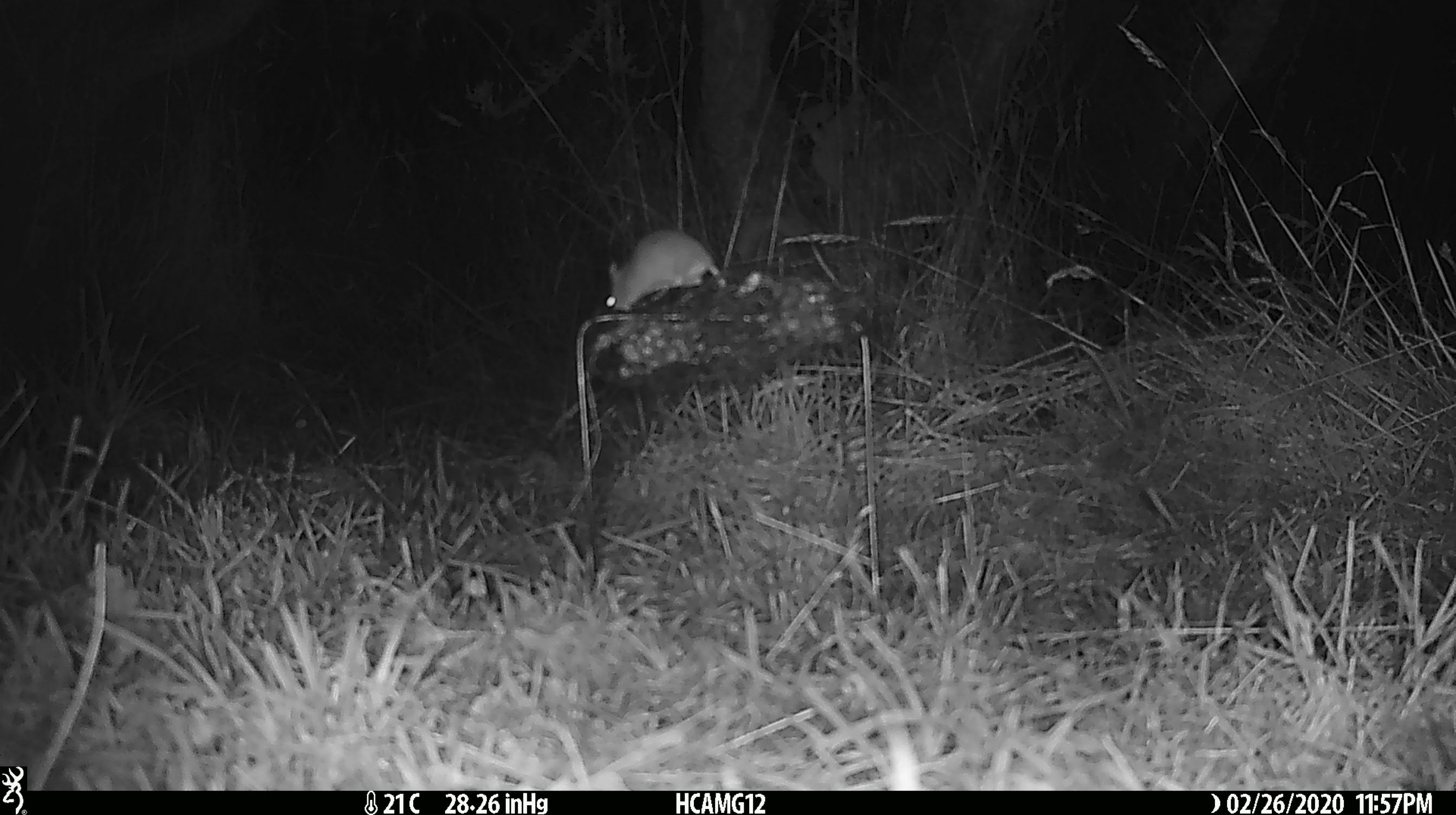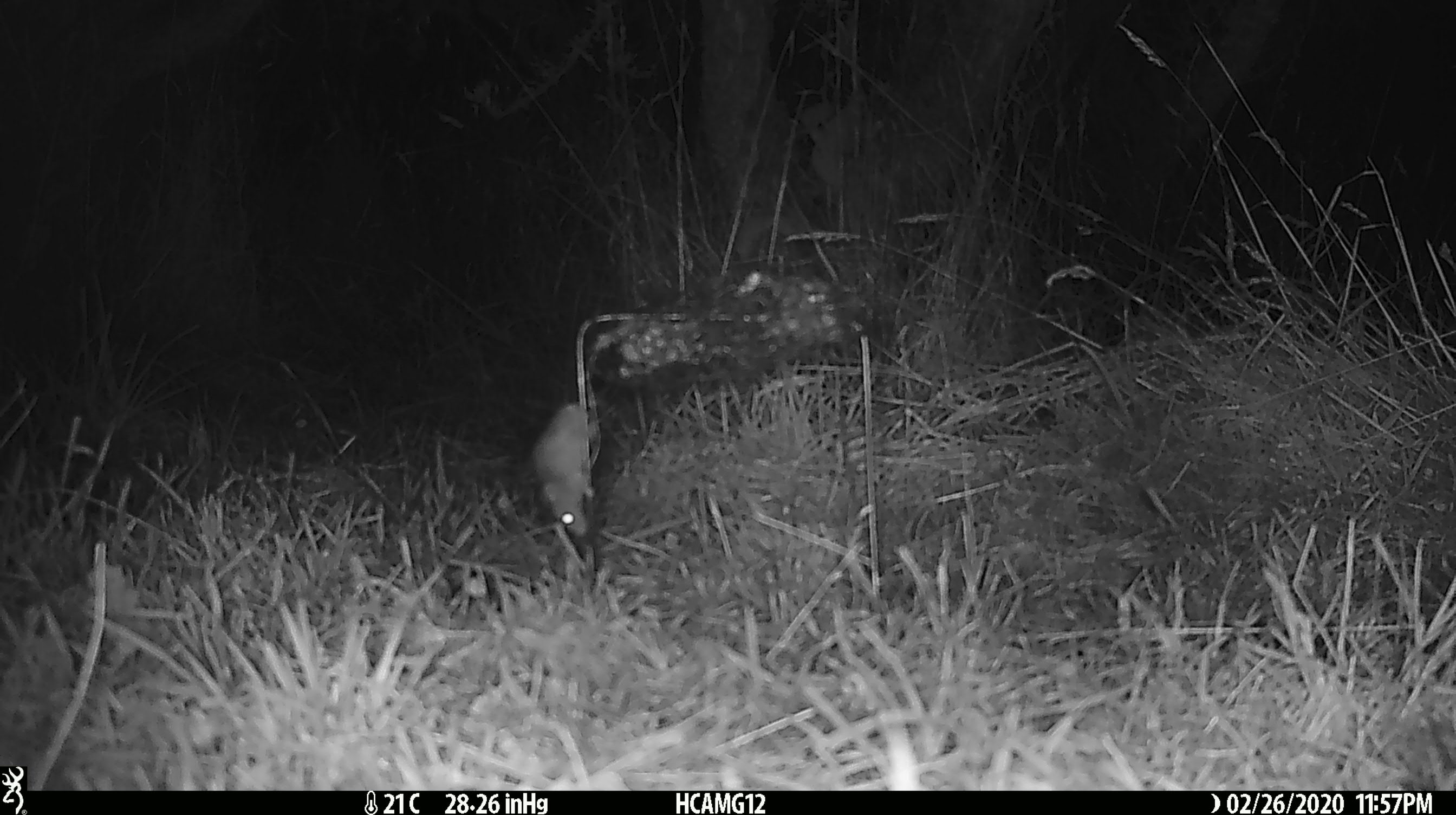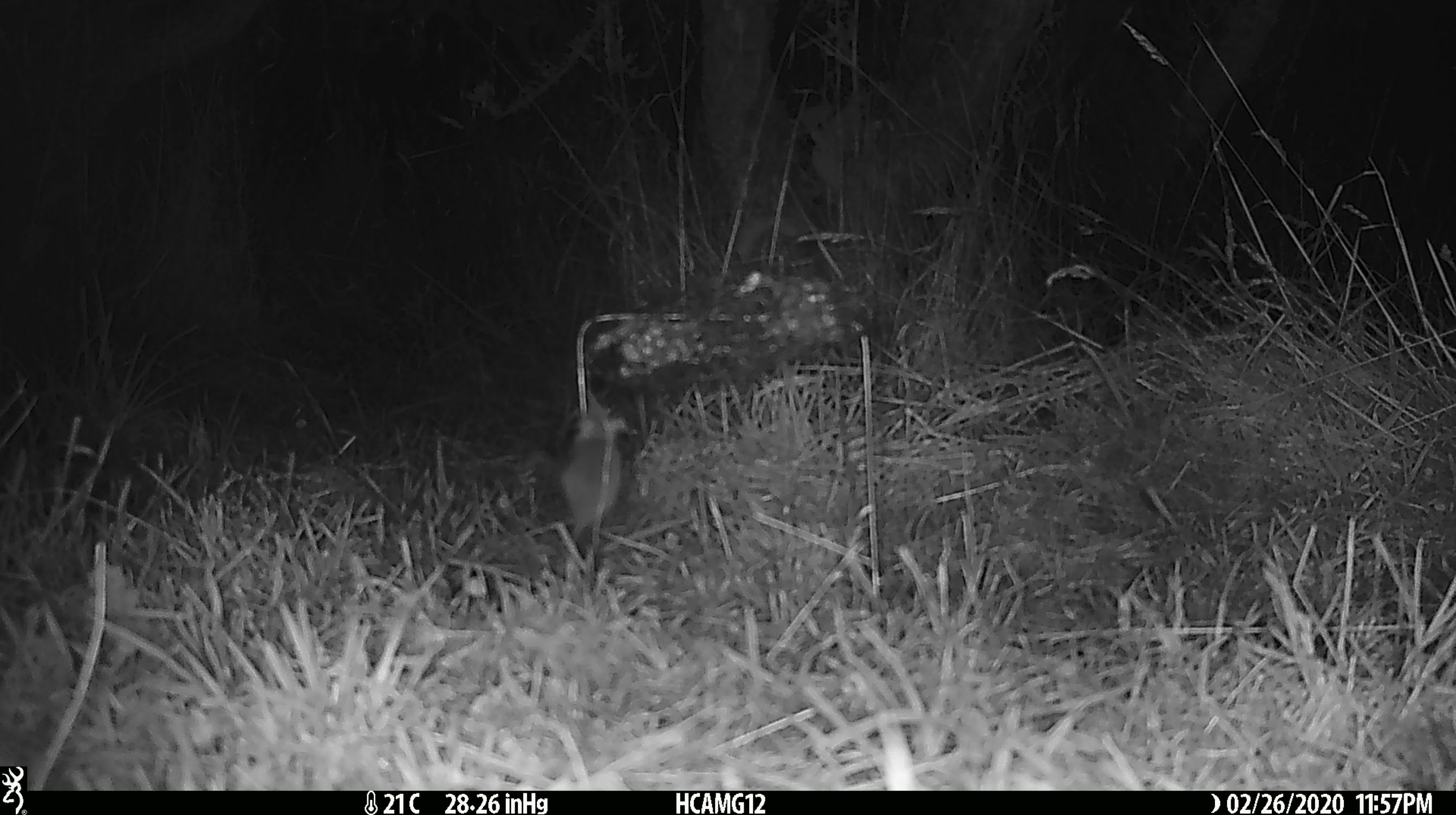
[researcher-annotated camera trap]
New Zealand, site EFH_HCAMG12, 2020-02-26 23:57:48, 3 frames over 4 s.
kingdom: Animalia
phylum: Chordata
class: Mammalia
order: Rodentia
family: Muridae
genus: Mus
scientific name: Mus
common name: mouse